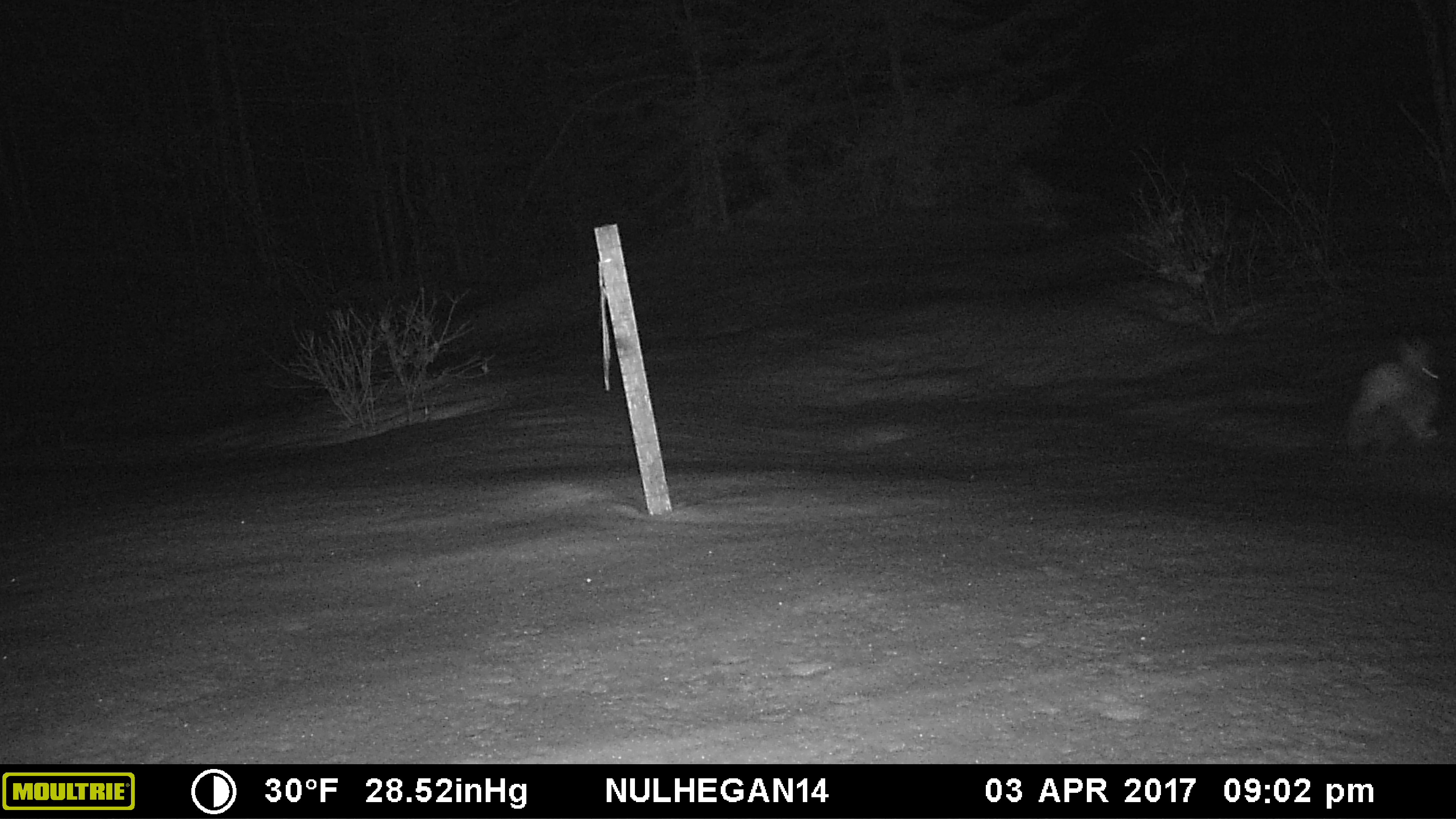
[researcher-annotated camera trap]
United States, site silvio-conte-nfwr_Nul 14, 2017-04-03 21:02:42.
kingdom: Animalia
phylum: Chordata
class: Mammalia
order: Lagomorpha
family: Leporidae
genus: Lepus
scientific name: Lepus americanus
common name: snowshoe hare